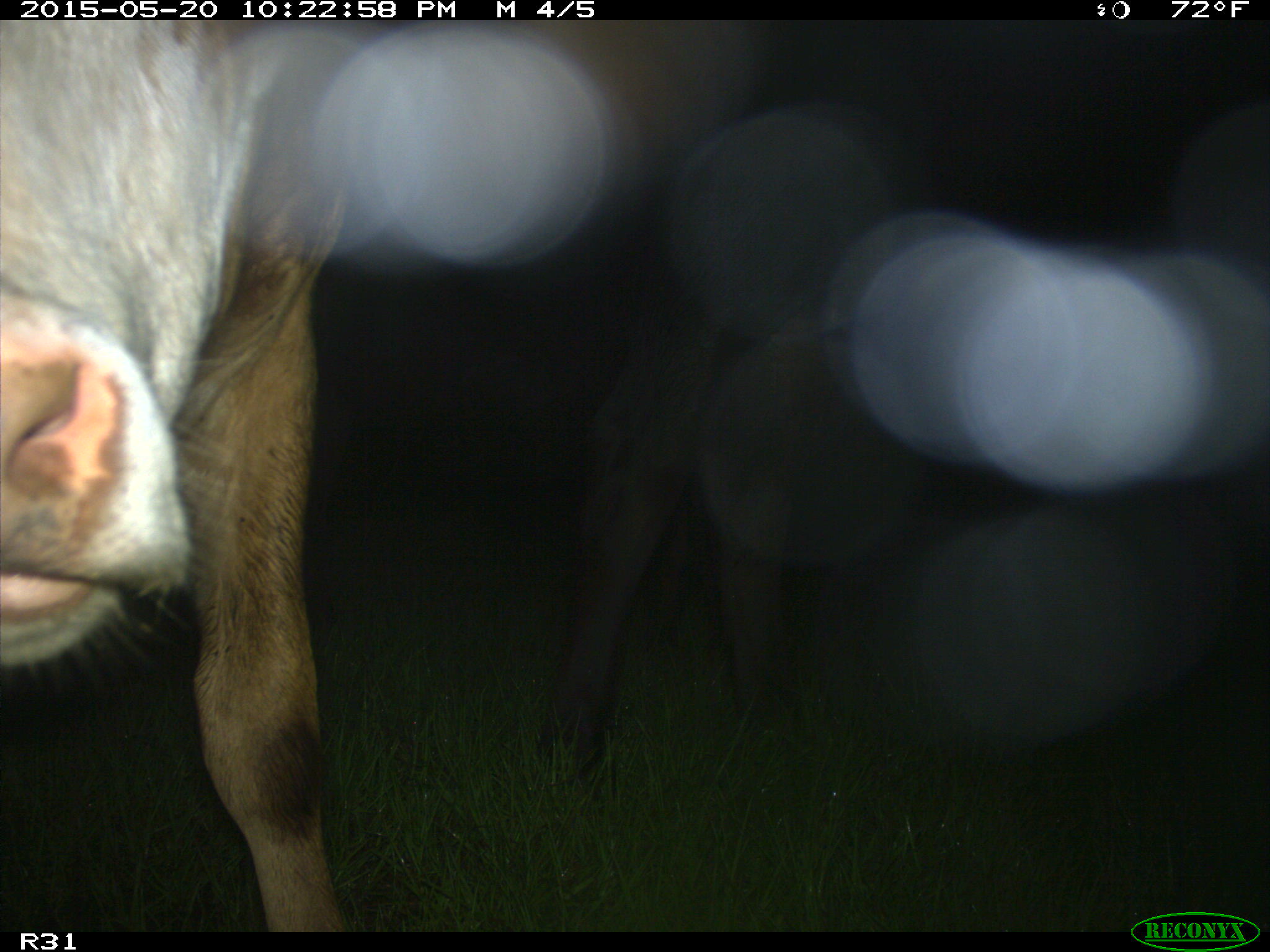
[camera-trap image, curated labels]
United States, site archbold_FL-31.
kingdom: Animalia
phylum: Chordata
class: Mammalia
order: Artiodactyla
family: Bovidae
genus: Bos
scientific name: Bos taurus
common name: domestic cow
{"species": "Bos taurus (domestic cow)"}